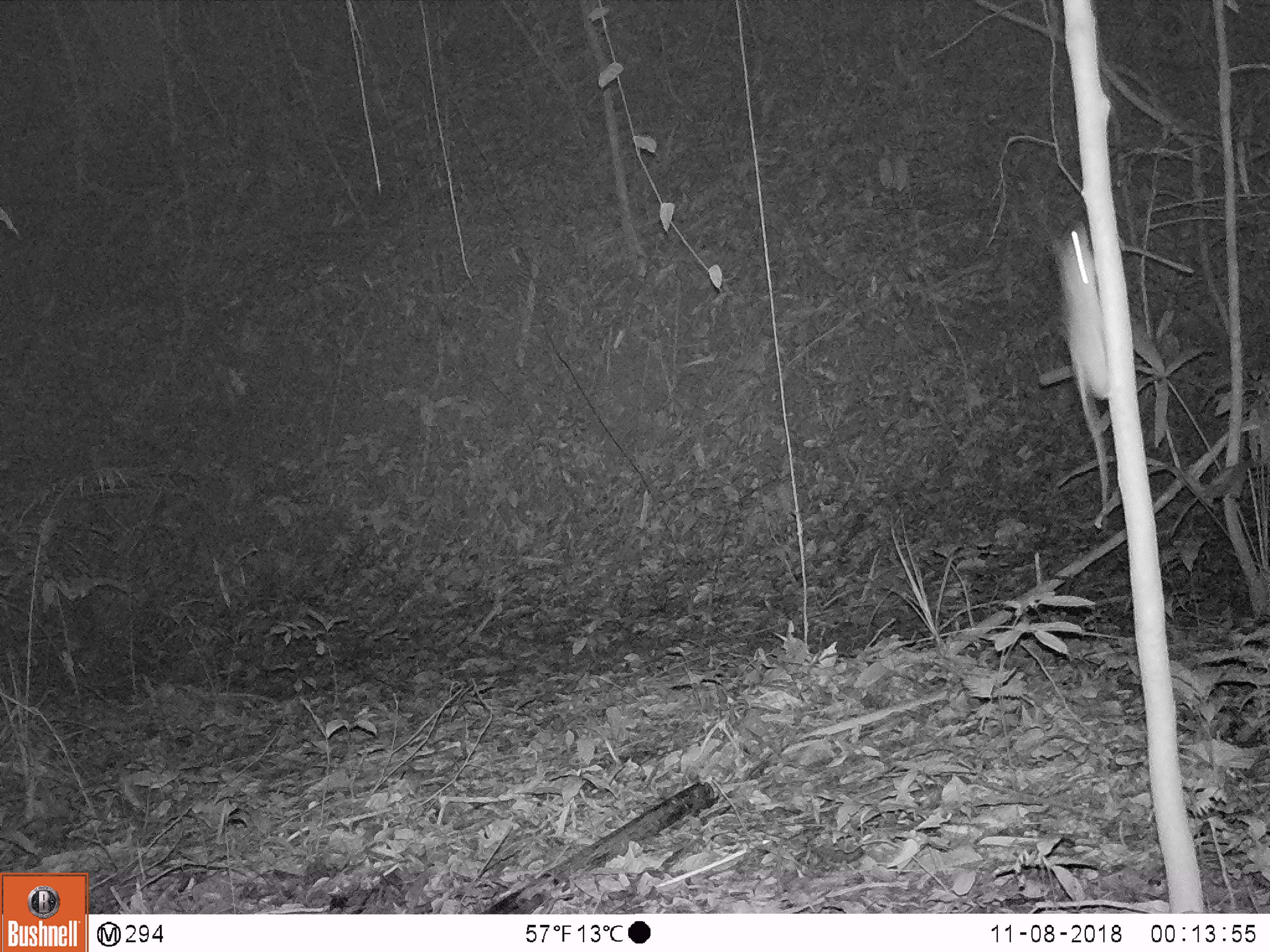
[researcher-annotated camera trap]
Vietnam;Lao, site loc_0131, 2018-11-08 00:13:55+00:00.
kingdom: Animalia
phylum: Chordata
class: Mammalia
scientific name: Mammalia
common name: mammal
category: unidentified small mammal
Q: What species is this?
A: Unidentified small mammal (mammal) (Mammalia).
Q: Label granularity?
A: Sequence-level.